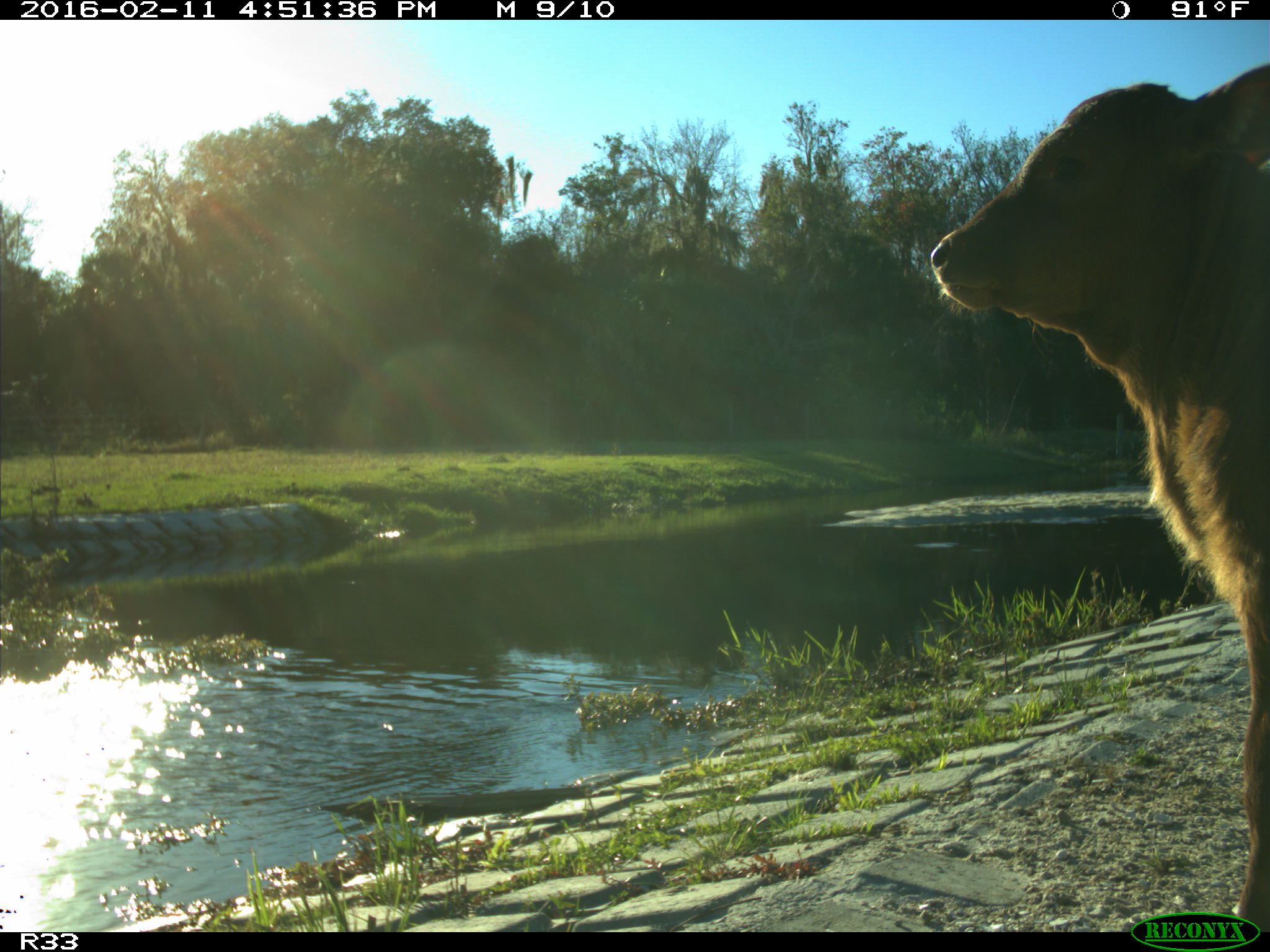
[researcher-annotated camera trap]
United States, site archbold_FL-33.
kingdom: Animalia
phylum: Chordata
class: Mammalia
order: Artiodactyla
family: Bovidae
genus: Bos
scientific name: Bos taurus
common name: domestic cow